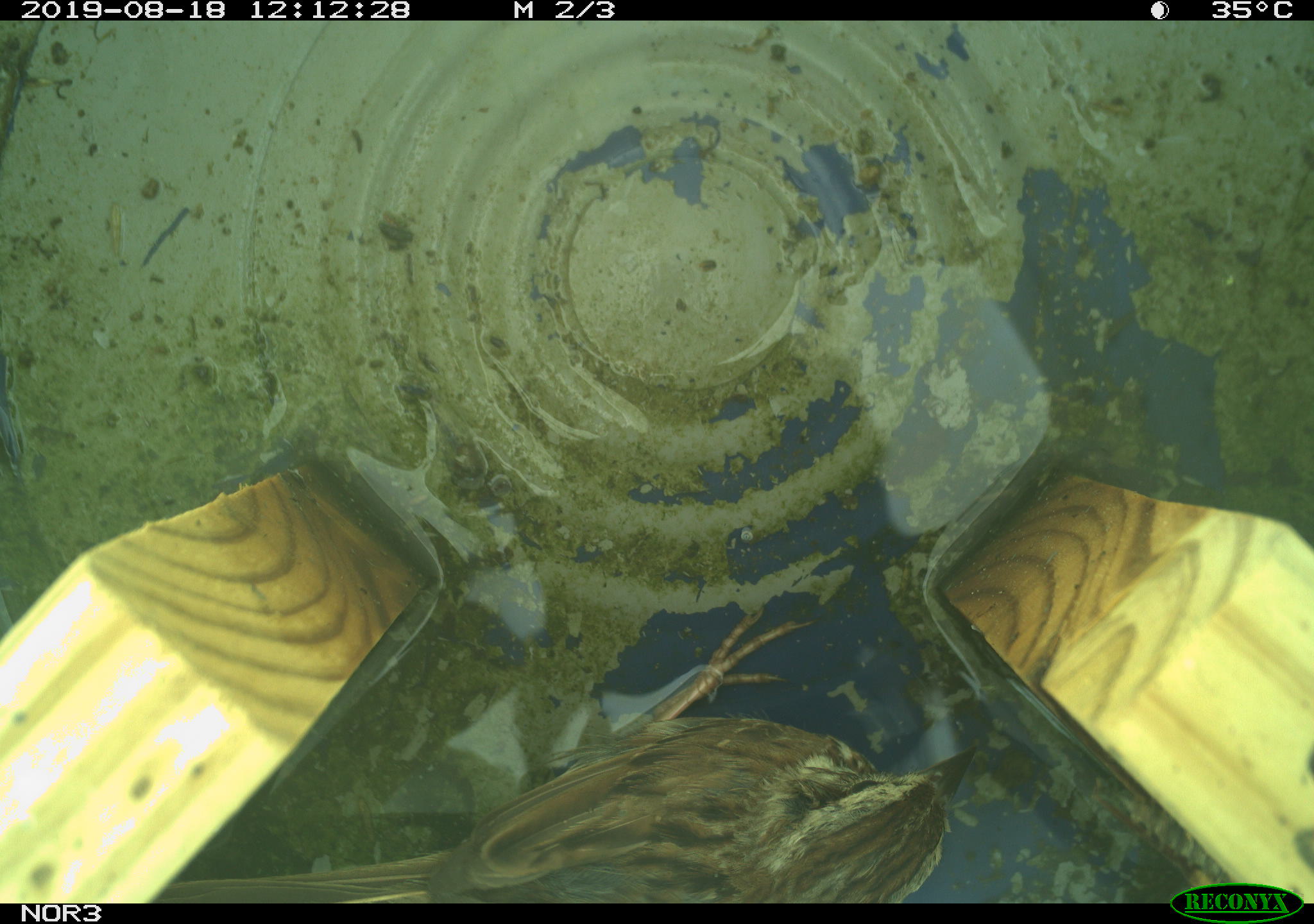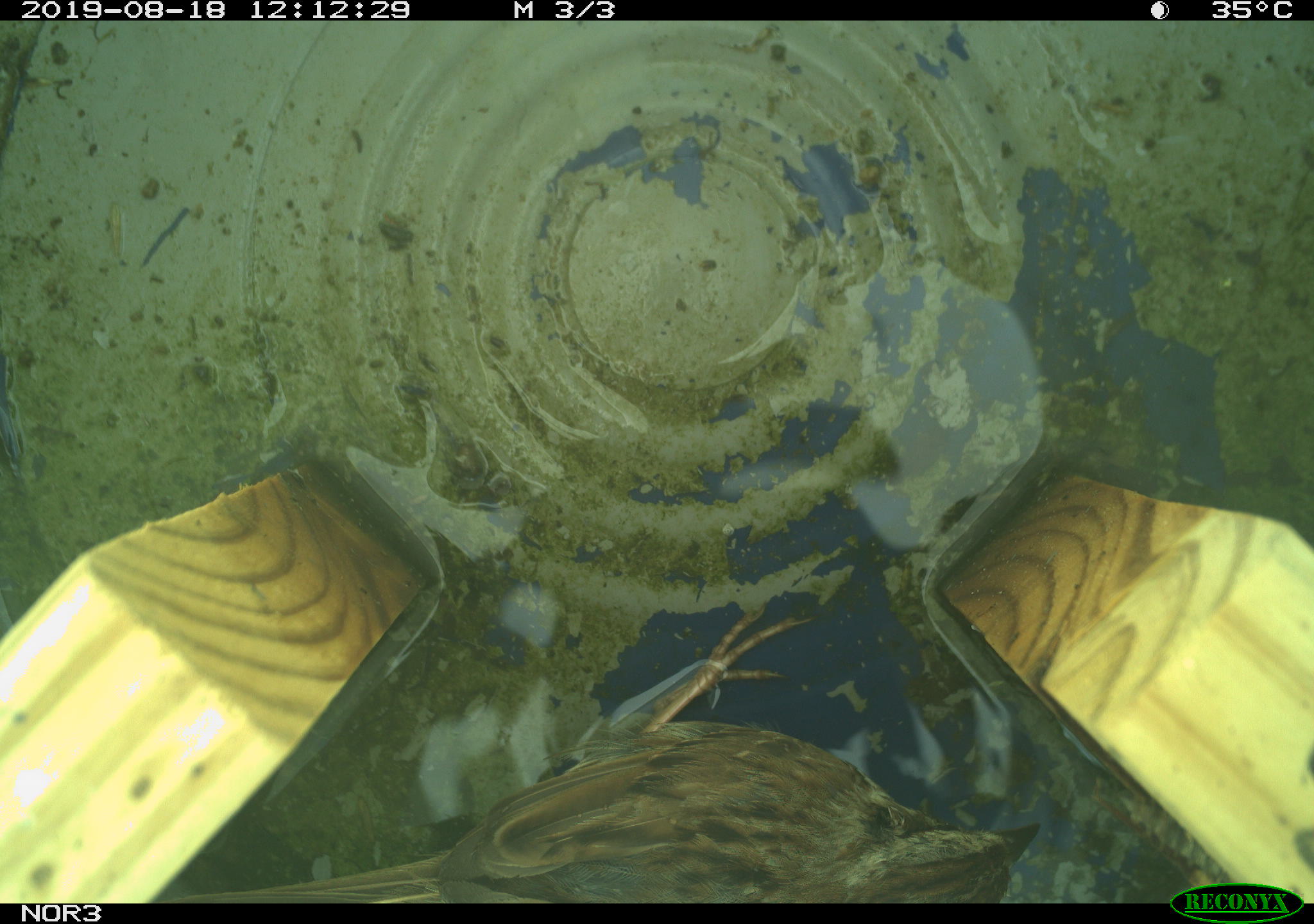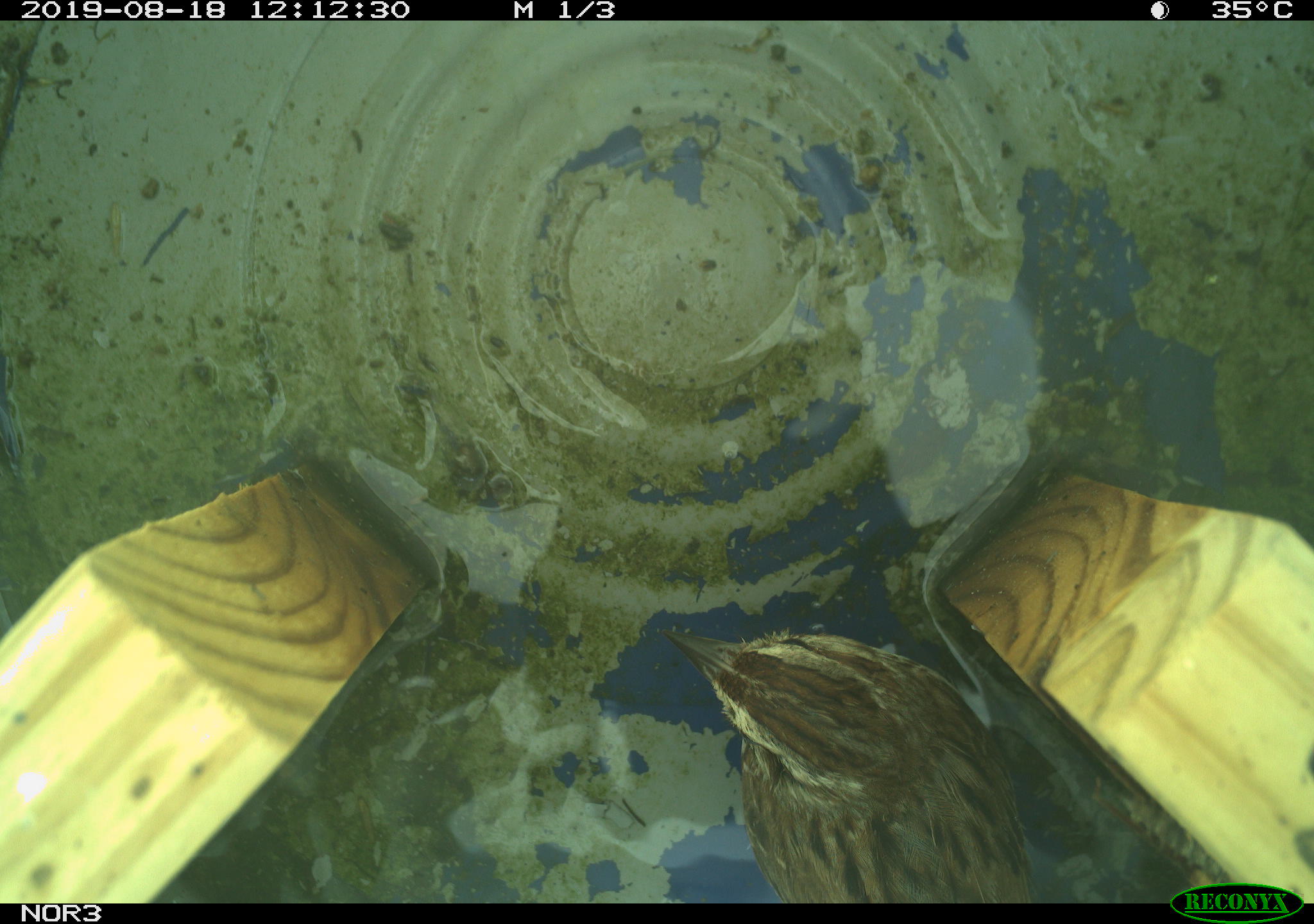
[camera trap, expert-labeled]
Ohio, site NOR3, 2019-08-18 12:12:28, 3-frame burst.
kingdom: Animalia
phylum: Chordata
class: Aves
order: Passeriformes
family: Passerellidae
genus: Melospiza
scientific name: Melospiza melodia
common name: song sparrow